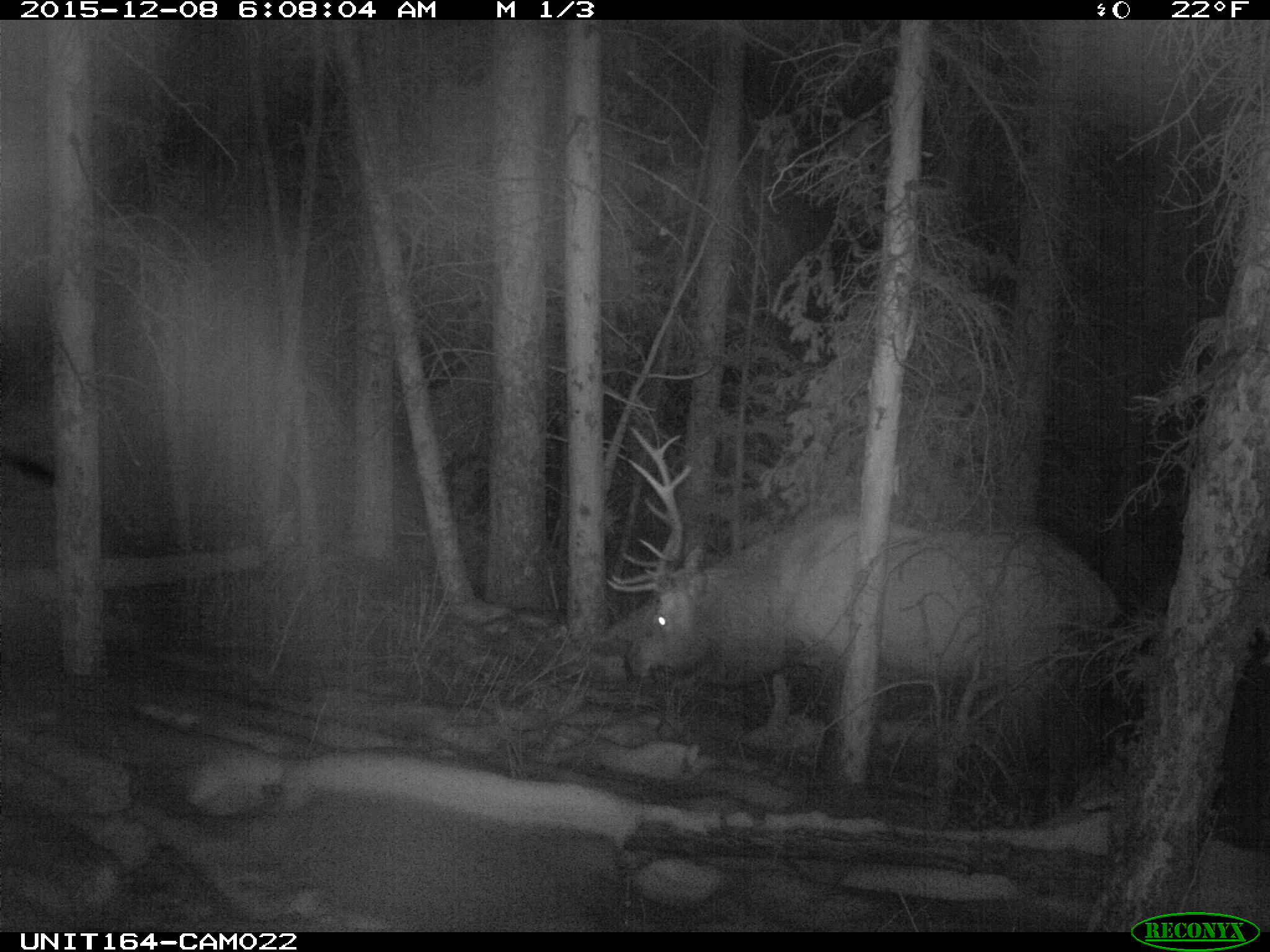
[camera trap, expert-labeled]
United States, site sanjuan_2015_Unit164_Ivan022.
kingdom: Animalia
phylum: Chordata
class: Mammalia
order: Artiodactyla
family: Cervidae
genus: Cervus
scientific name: Cervus elaphus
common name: red deer